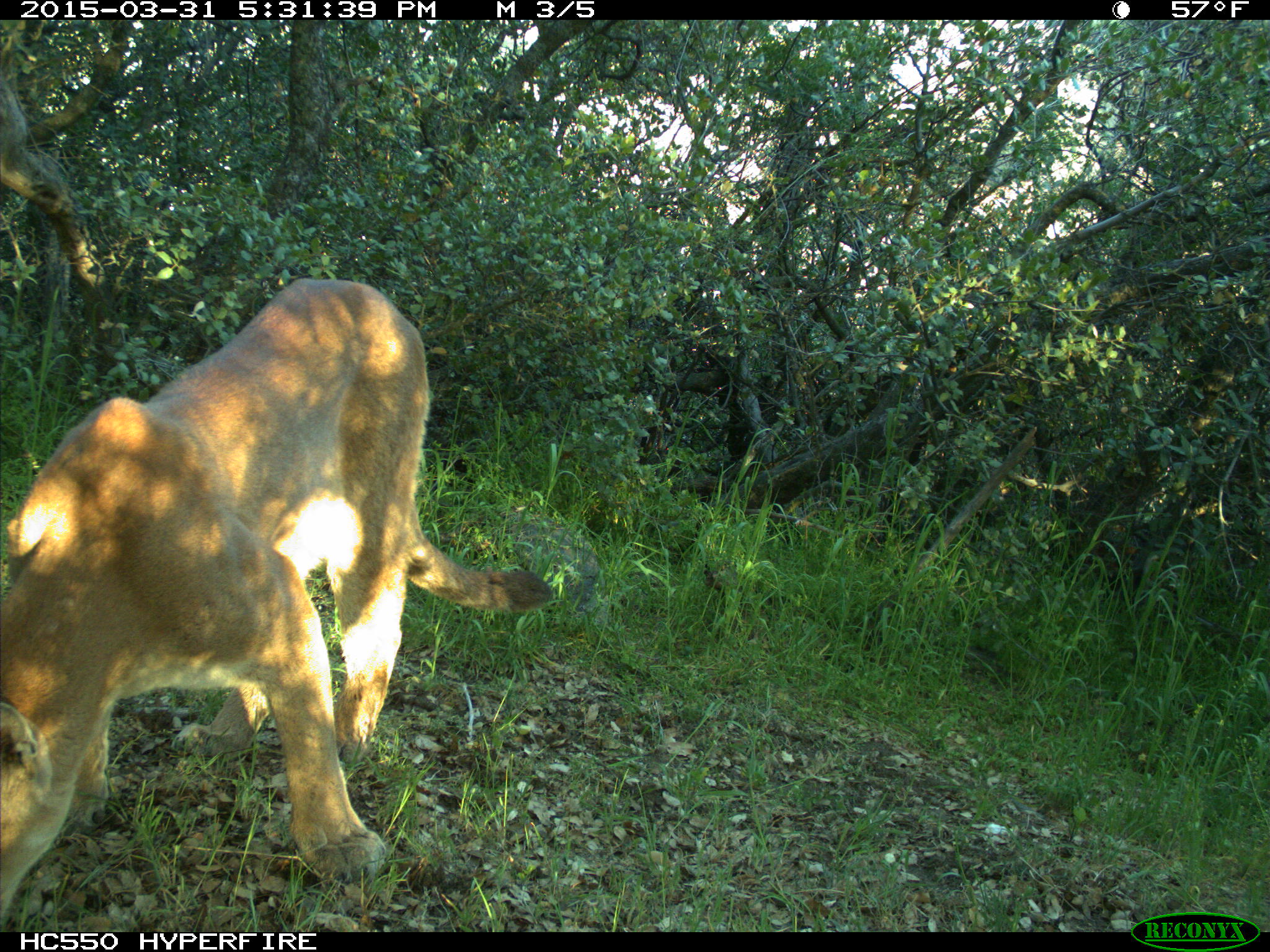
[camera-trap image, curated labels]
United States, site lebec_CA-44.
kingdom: Animalia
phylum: Chordata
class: Mammalia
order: Carnivora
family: Felidae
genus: Puma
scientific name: Puma concolor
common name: mountain lion